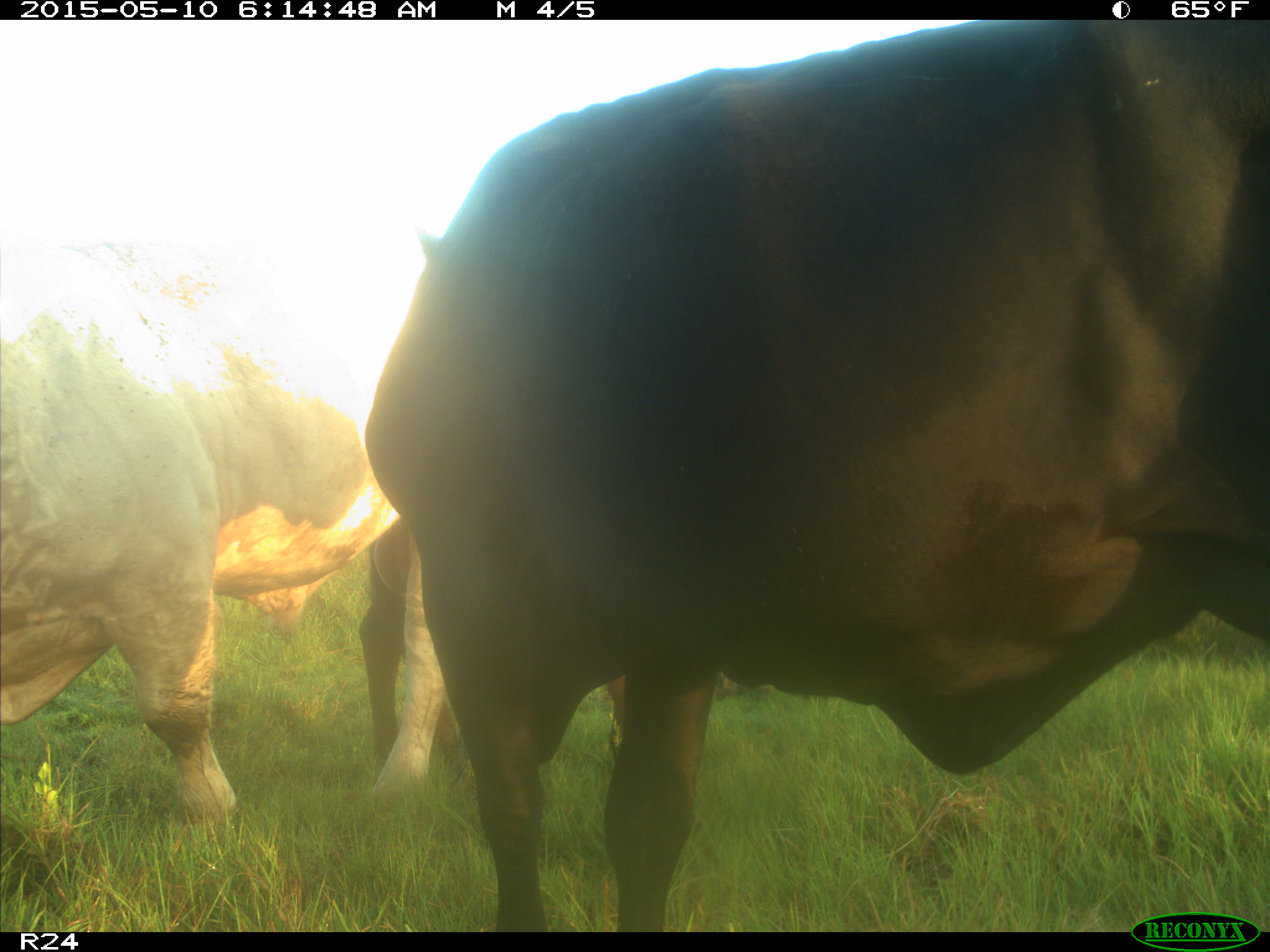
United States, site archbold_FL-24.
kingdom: Animalia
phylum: Chordata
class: Mammalia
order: Artiodactyla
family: Bovidae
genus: Bos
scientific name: Bos taurus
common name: domestic cow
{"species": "Bos taurus (domestic cow)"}